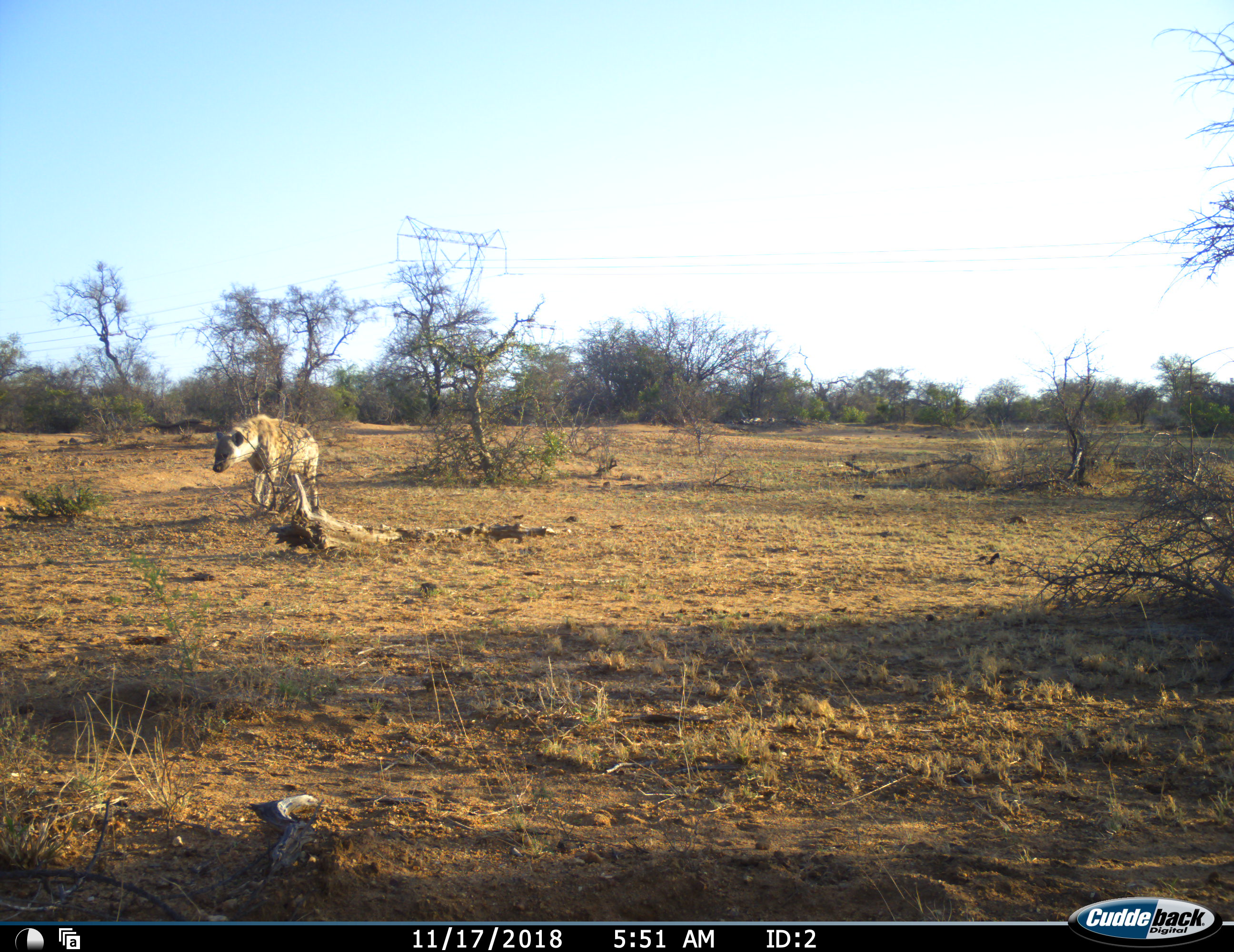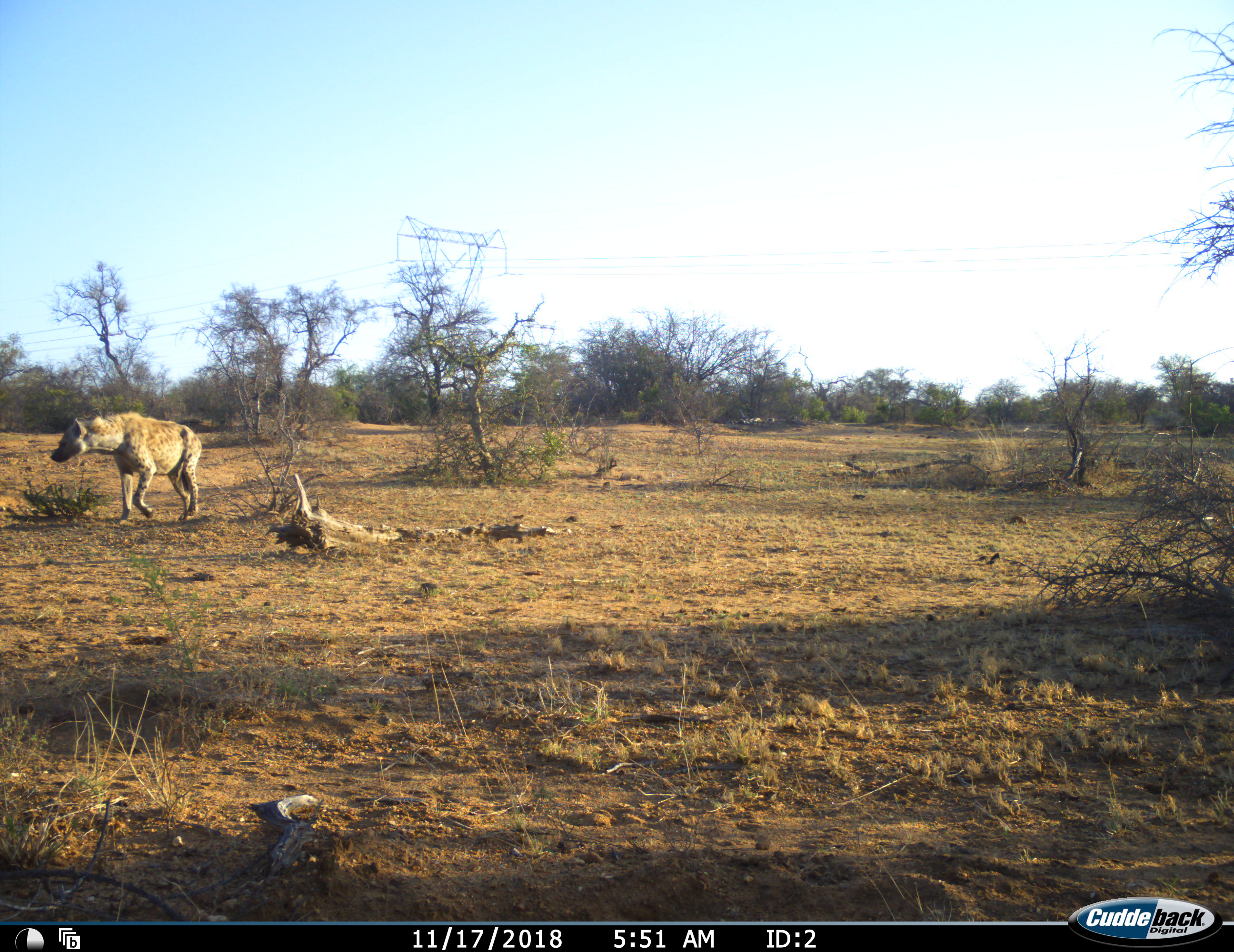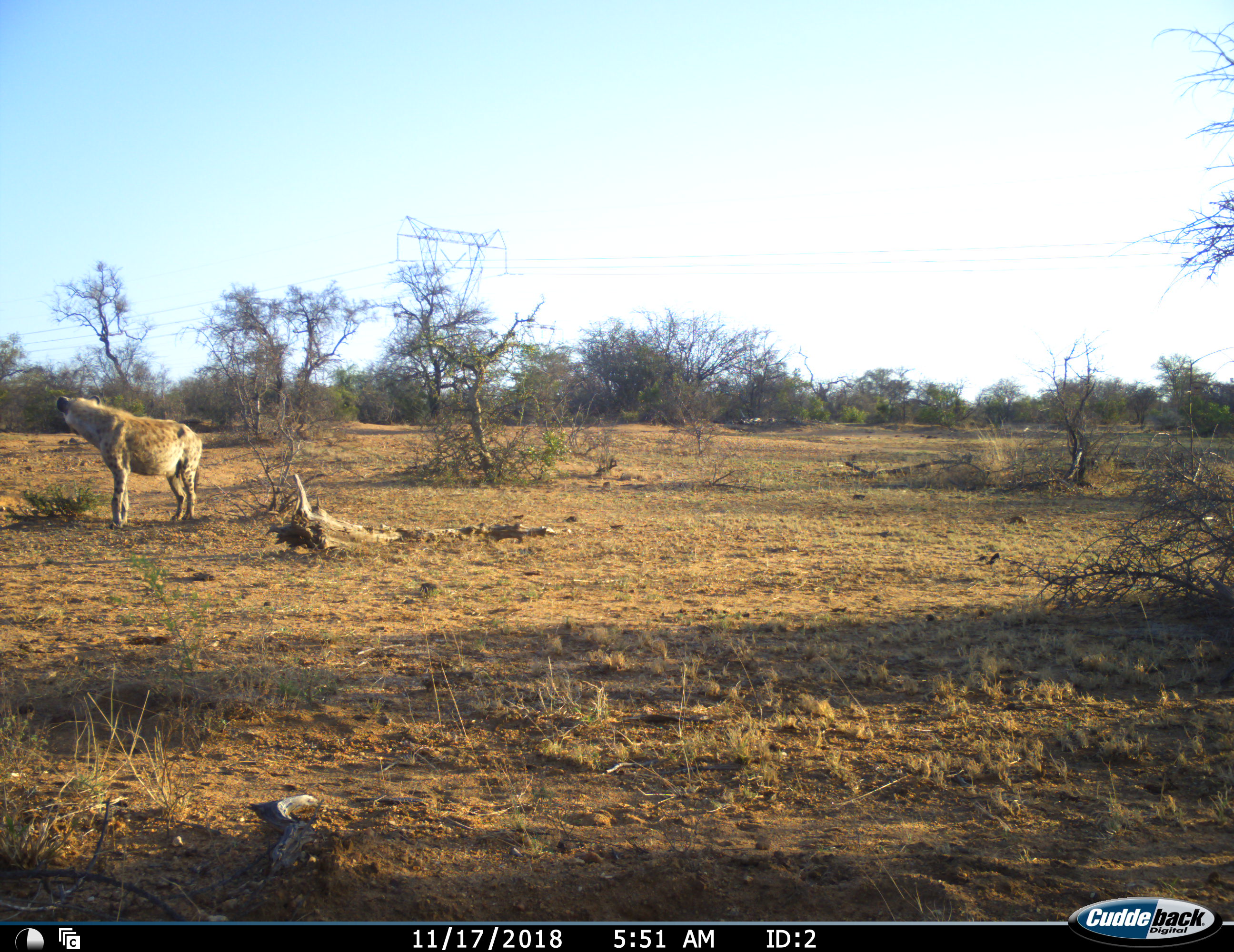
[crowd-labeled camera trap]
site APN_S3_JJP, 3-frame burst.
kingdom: Animalia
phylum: Chordata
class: Mammalia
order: Carnivora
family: Hyaenidae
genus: Crocuta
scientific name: Crocuta crocuta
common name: spotted hyena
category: hyenaspotted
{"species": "hyenaspotted (spotted hyena) (Crocuta crocuta)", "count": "1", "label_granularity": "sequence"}